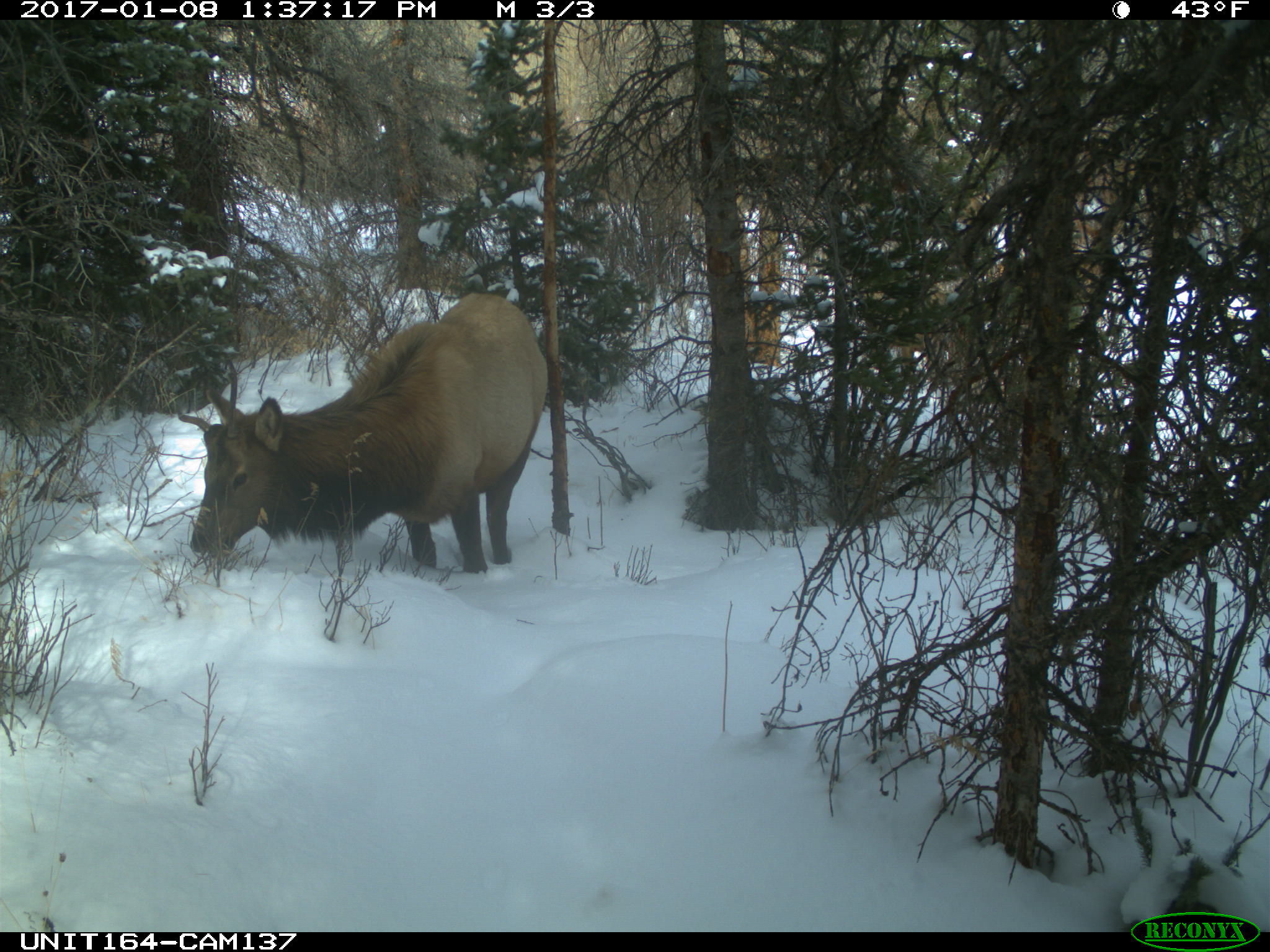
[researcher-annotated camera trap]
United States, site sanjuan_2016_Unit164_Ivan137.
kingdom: Animalia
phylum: Chordata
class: Mammalia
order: Artiodactyla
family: Cervidae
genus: Cervus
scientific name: Cervus elaphus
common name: red deer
Cervus elaphus (red deer).